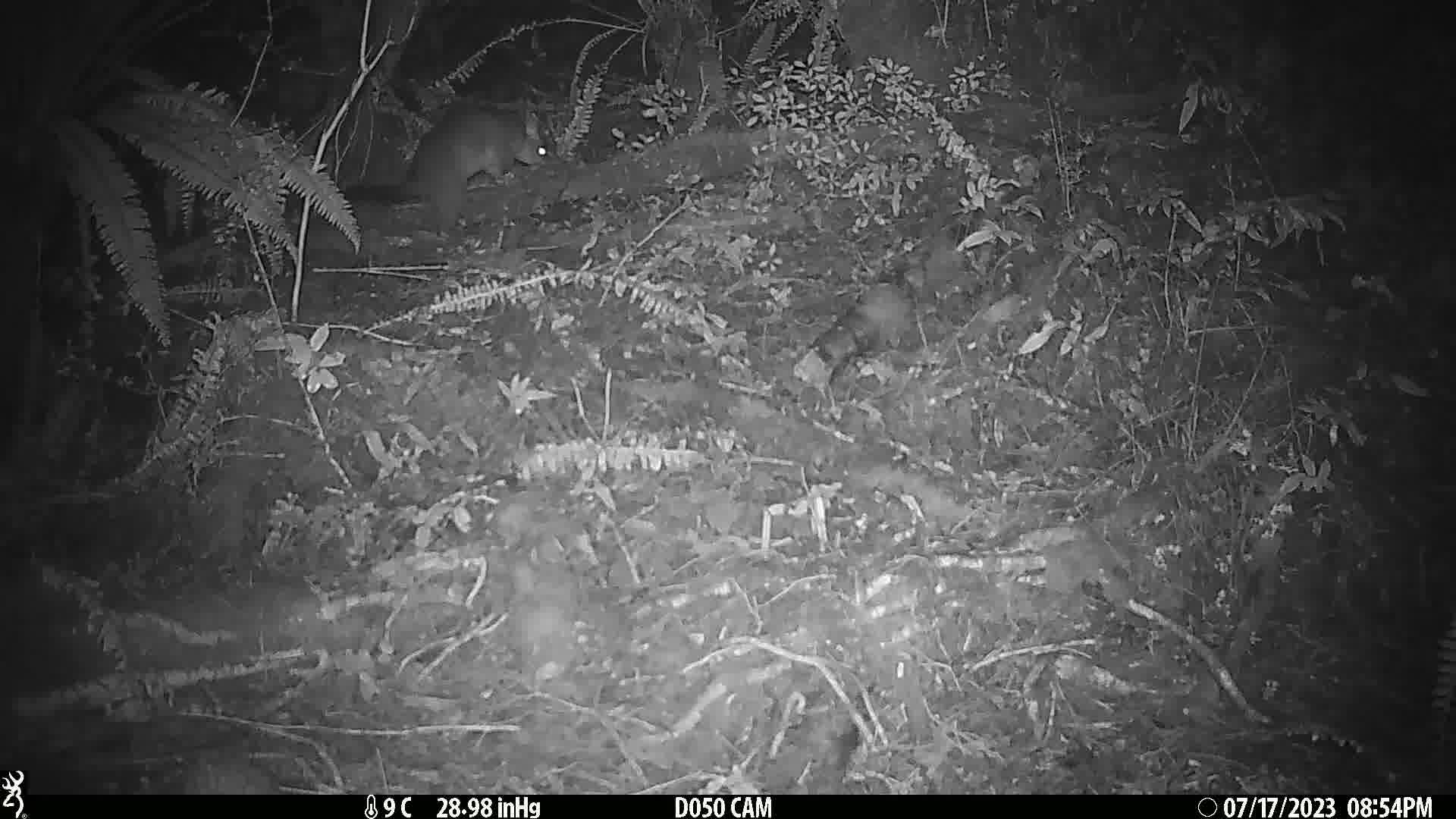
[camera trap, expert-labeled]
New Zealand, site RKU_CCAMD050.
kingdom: Animalia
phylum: Chordata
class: Mammalia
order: Diprotodontia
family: Phalangeridae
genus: Trichosurus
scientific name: Trichosurus vulpecula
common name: common brushtail possum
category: possum